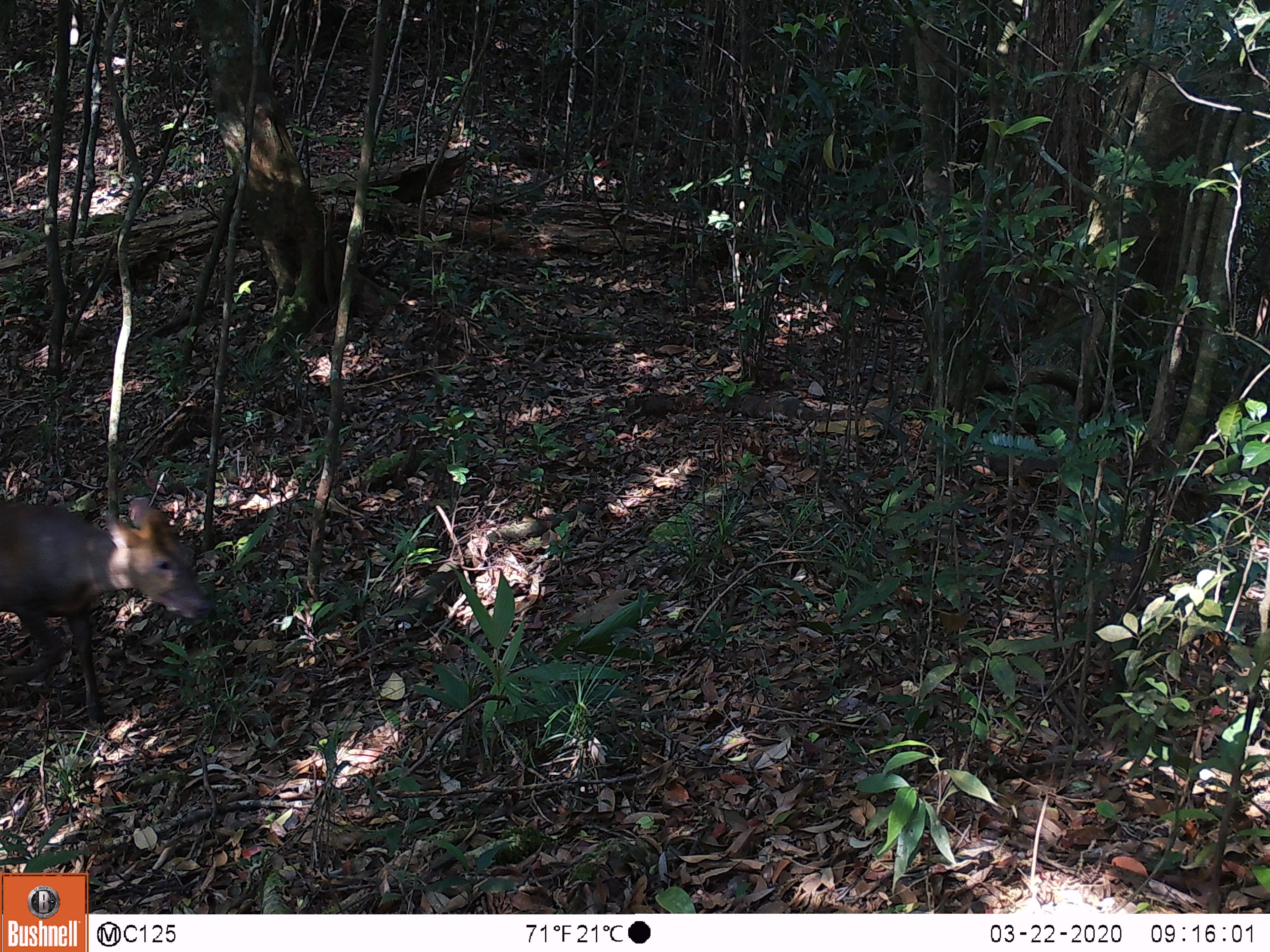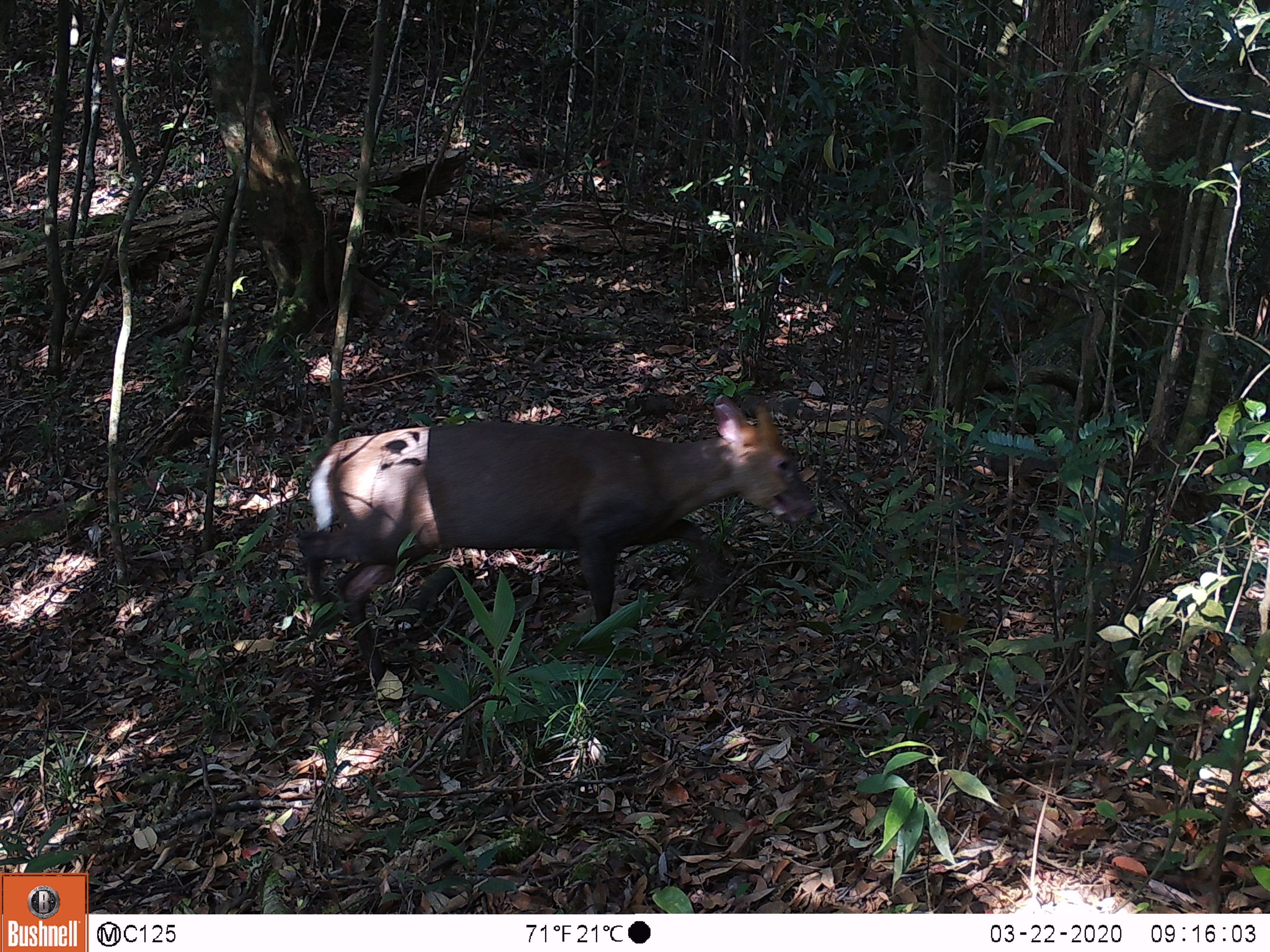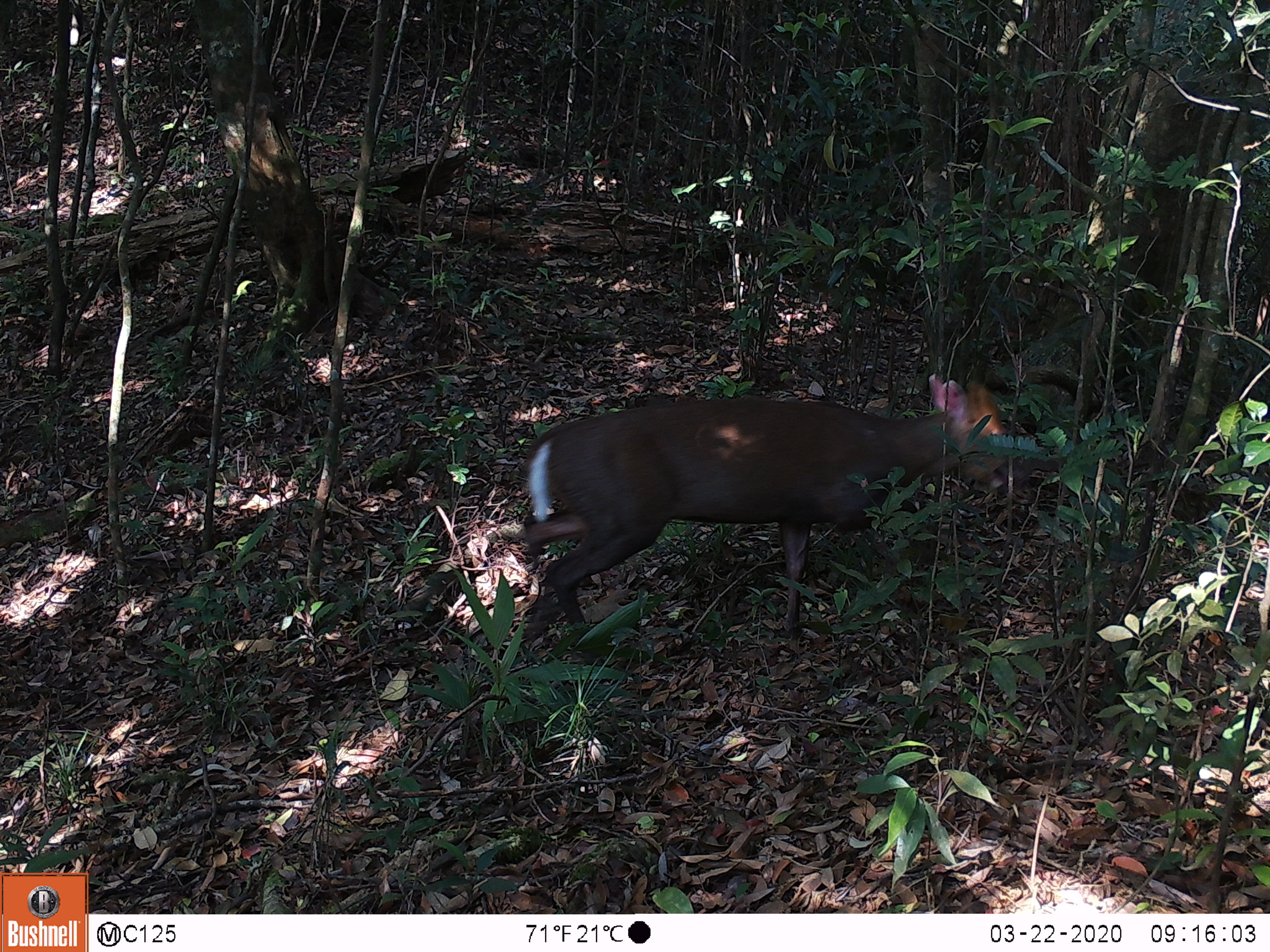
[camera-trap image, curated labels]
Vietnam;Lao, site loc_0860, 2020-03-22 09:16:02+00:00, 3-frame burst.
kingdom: Animalia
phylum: Chordata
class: Mammalia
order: Artiodactyla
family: Cervidae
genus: Muntiacus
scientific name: Muntiacus rooseveltorum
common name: roosevelt's muntjac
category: roosevelts muntjac group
Roosevelts muntjac group (roosevelt's muntjac) (Muntiacus rooseveltorum). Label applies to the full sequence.